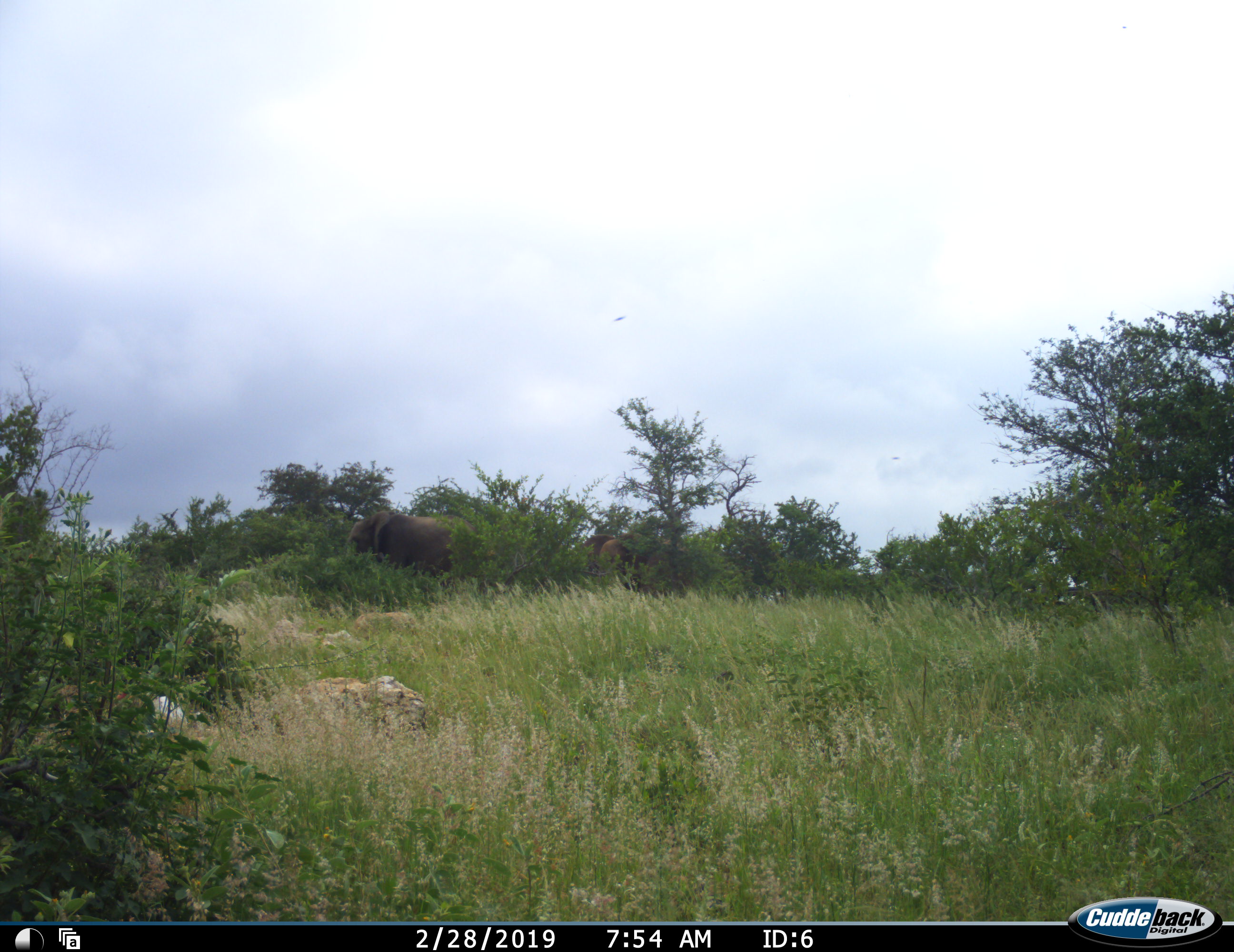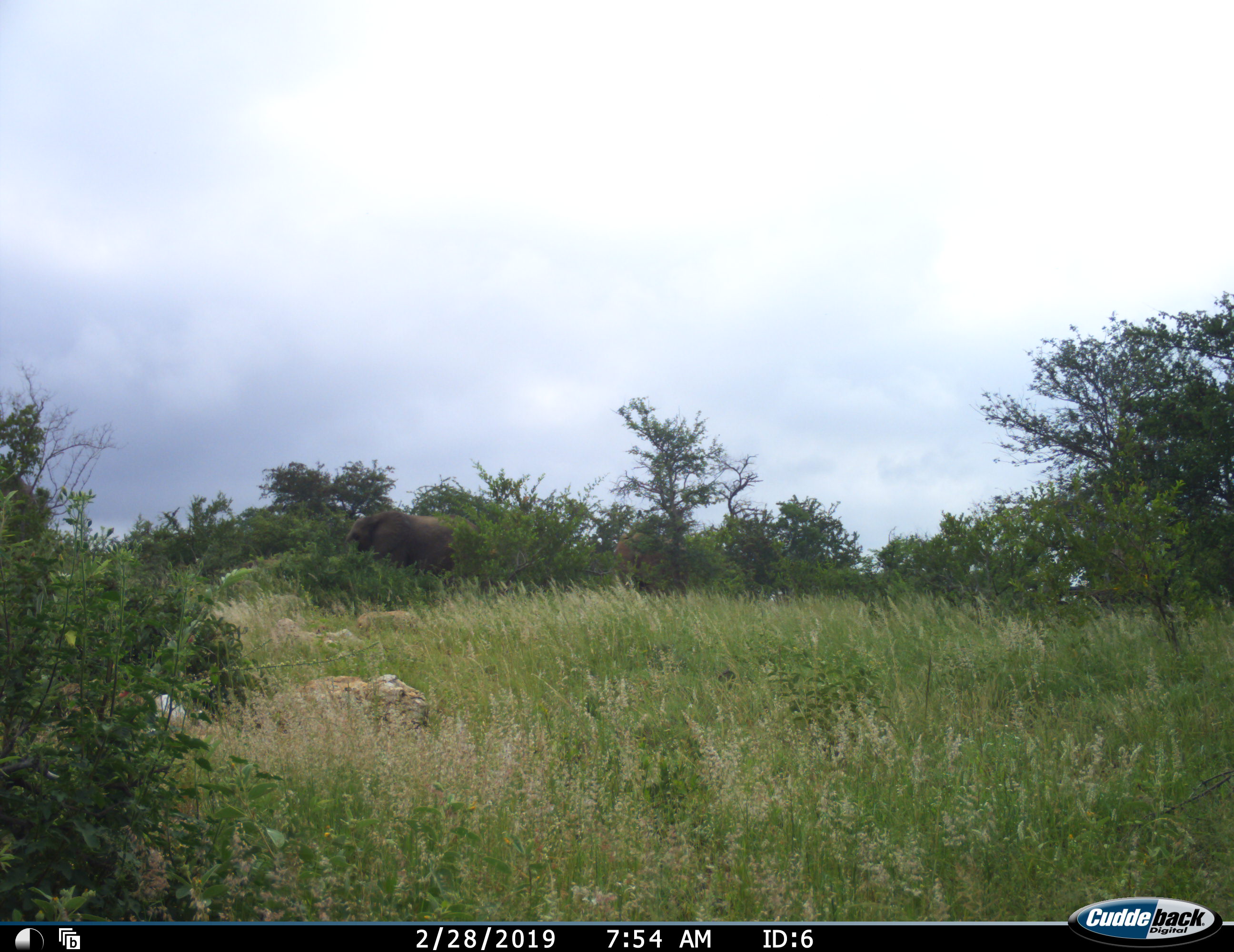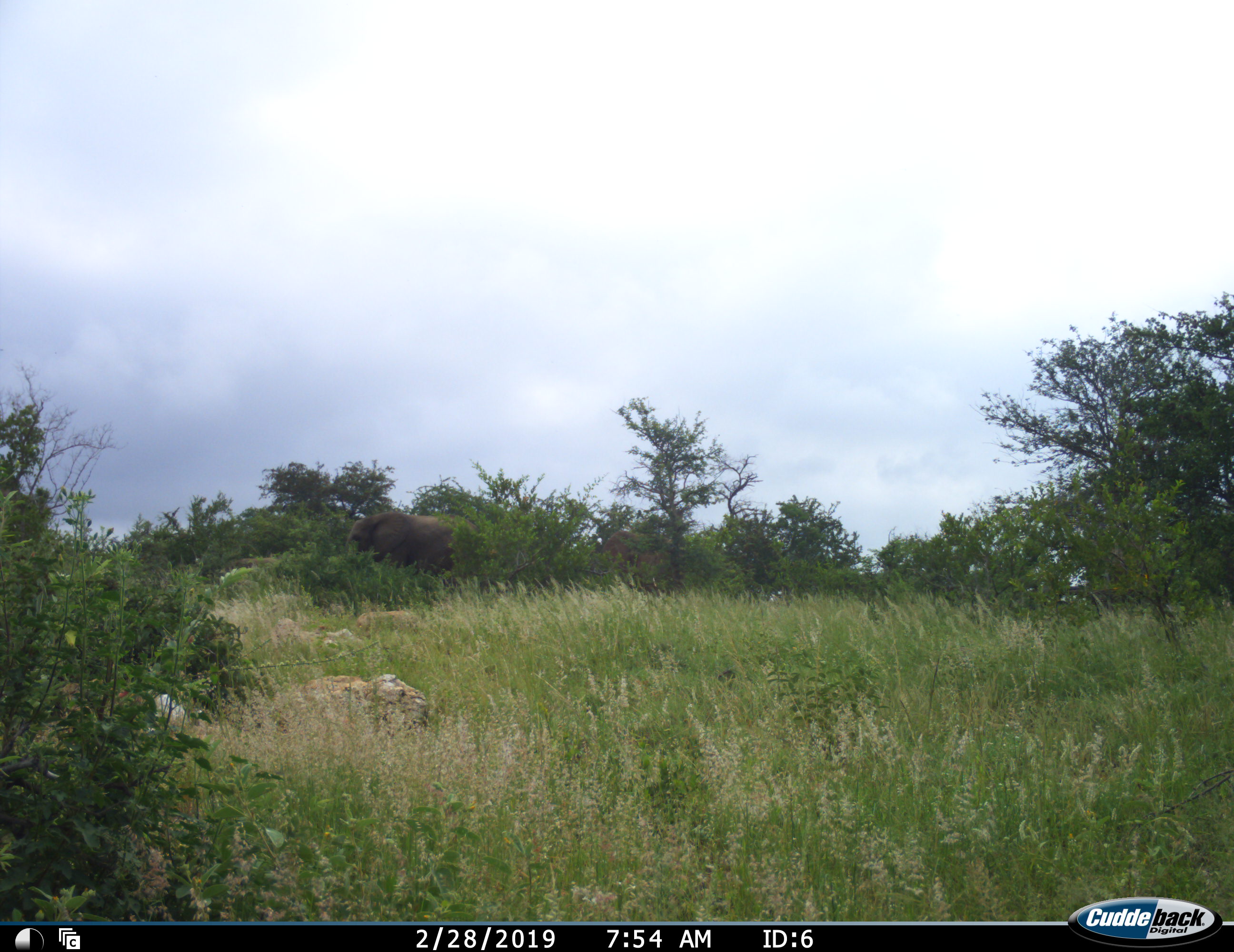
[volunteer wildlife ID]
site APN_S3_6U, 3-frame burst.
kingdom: Animalia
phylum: Chordata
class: Mammalia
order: Proboscidea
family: Elephantidae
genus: Loxodonta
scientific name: Loxodonta africana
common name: african bush elephant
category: elephant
Elephant (african bush elephant) (Loxodonta africana), count 2. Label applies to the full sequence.